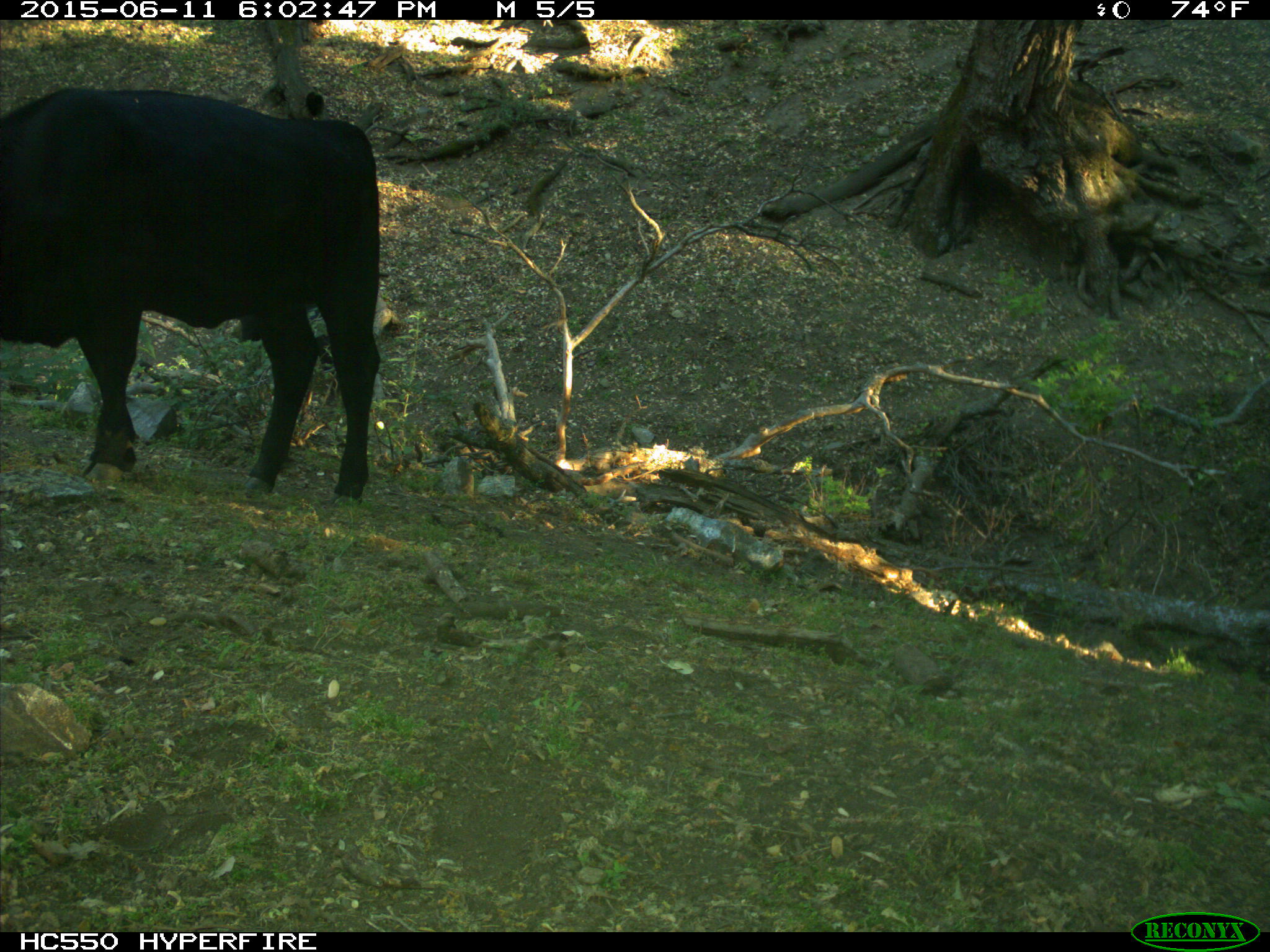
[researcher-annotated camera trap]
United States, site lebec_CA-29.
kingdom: Animalia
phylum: Chordata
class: Mammalia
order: Artiodactyla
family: Bovidae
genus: Bos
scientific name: Bos taurus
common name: domestic cow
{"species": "Bos taurus (domestic cow)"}